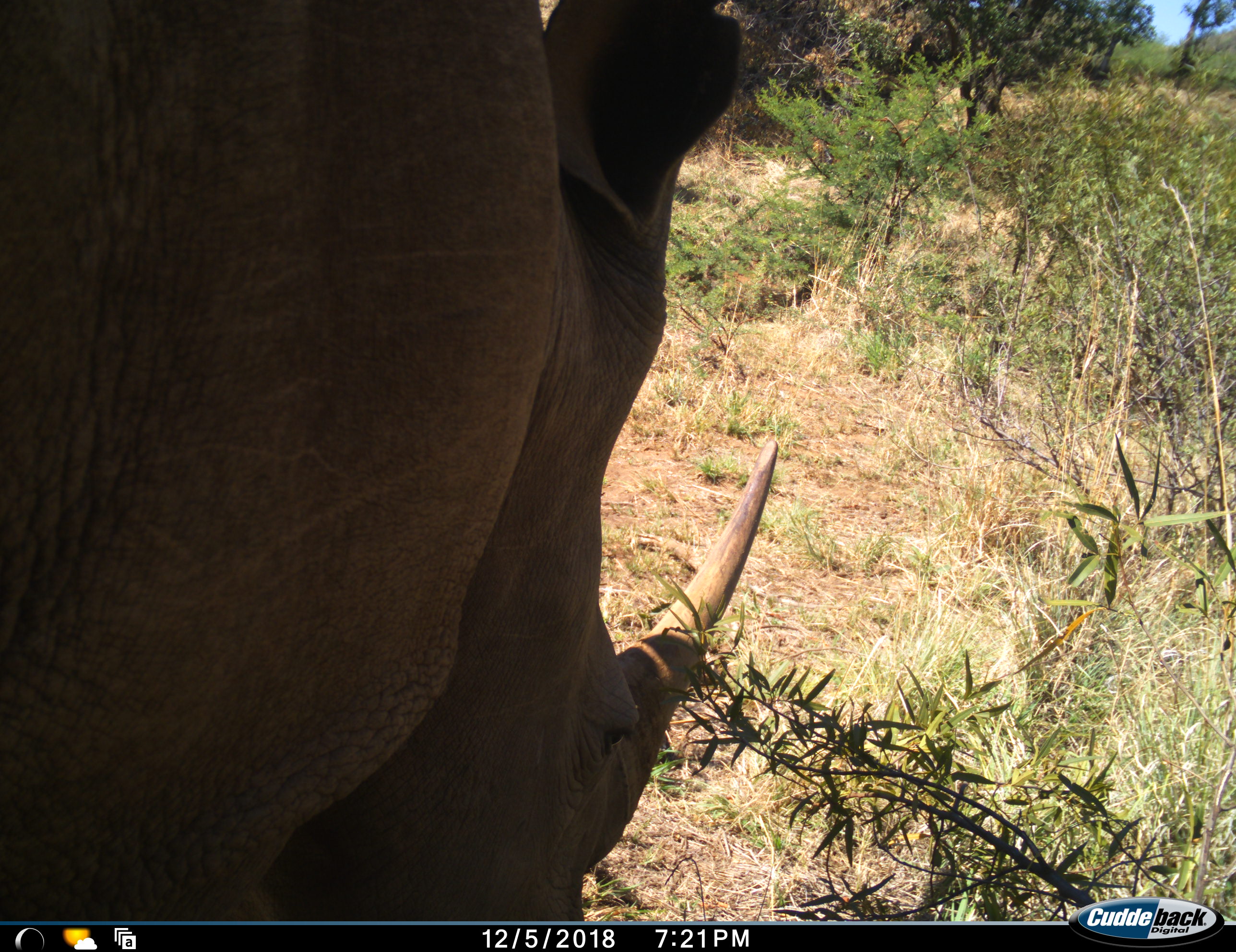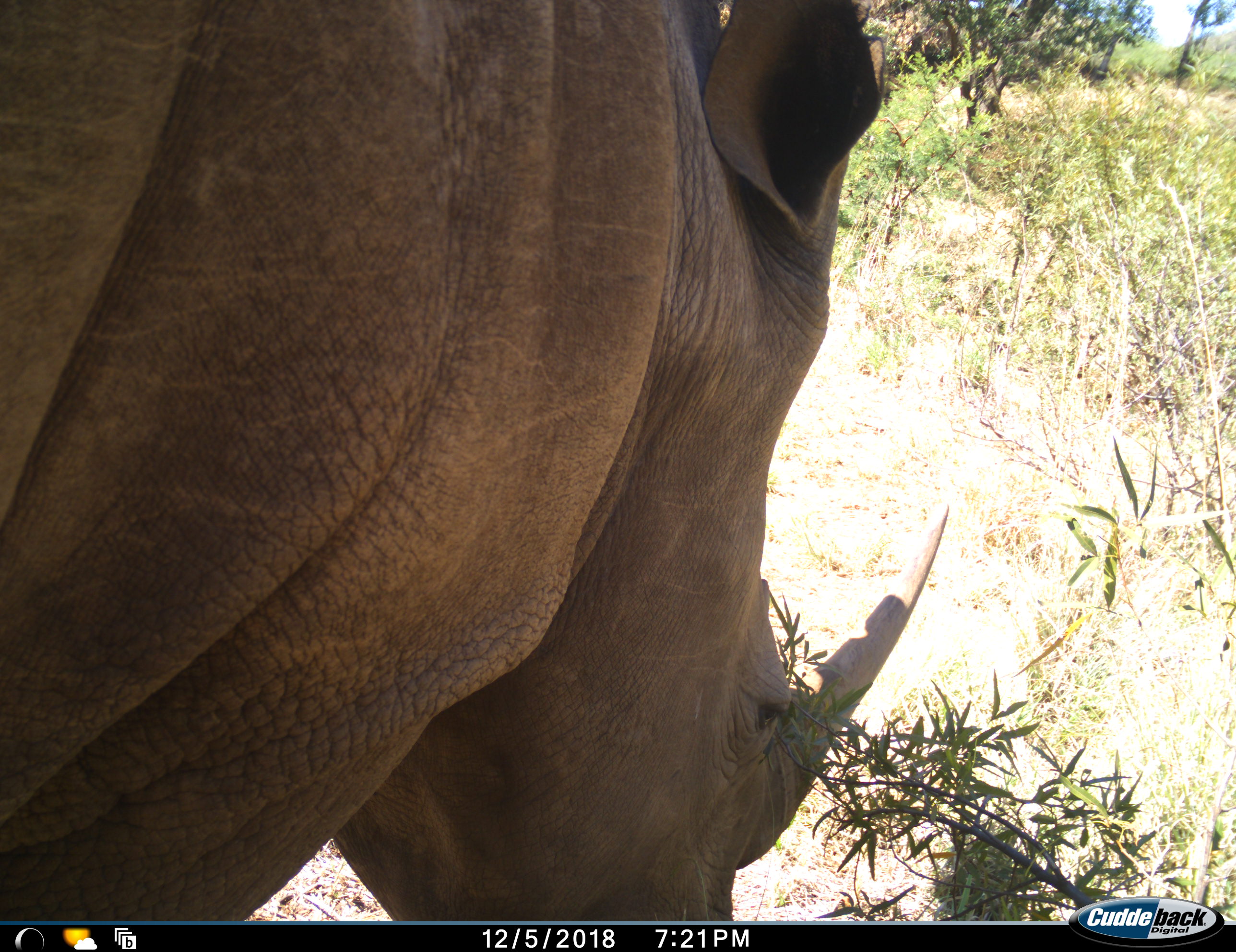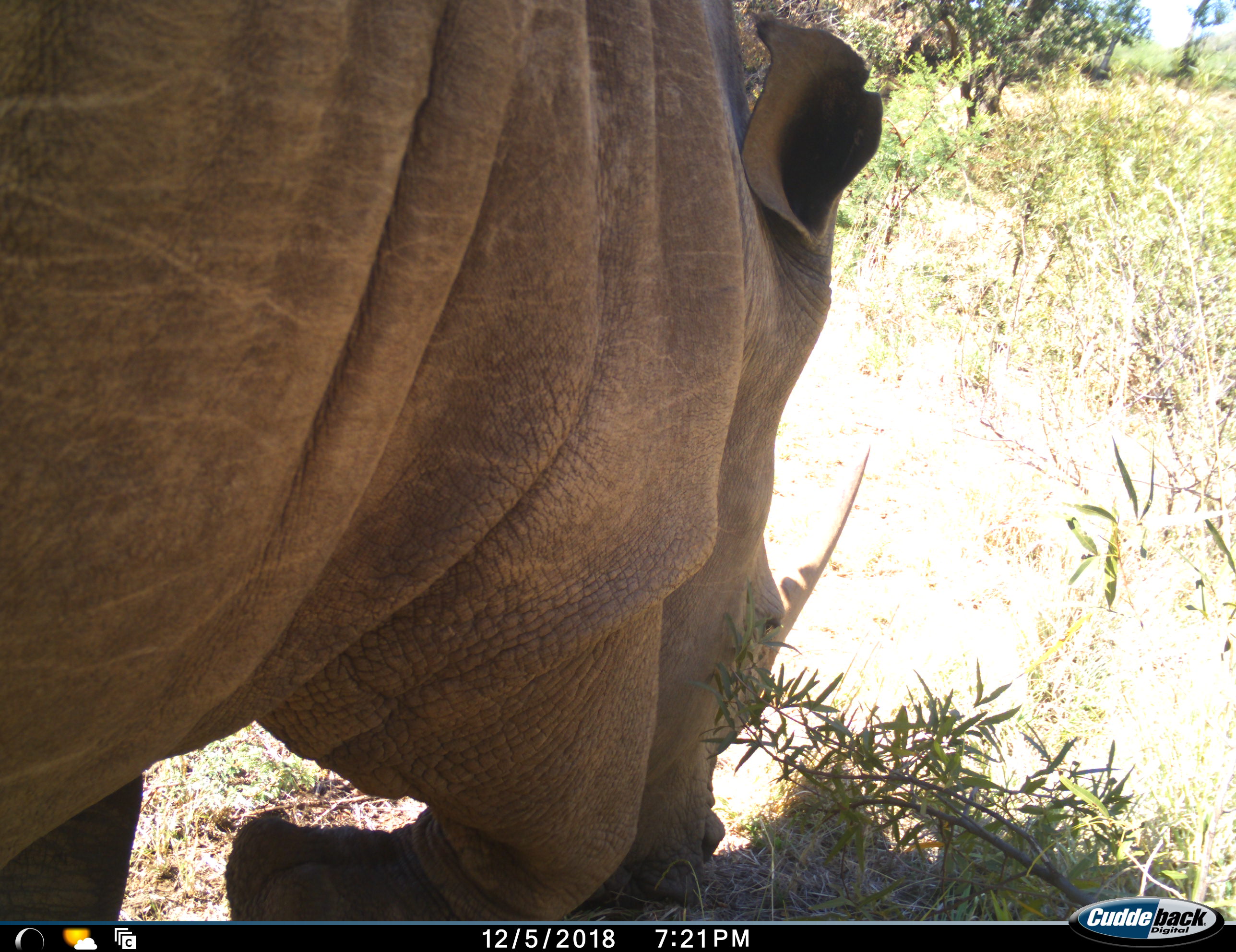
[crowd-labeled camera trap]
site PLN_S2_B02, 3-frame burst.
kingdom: Animalia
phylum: Chordata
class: Mammalia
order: Perissodactyla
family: Rhinocerotidae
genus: Ceratotherium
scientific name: Ceratotherium simum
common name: white rhinoceros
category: rhinoceroswhite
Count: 1.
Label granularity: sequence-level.